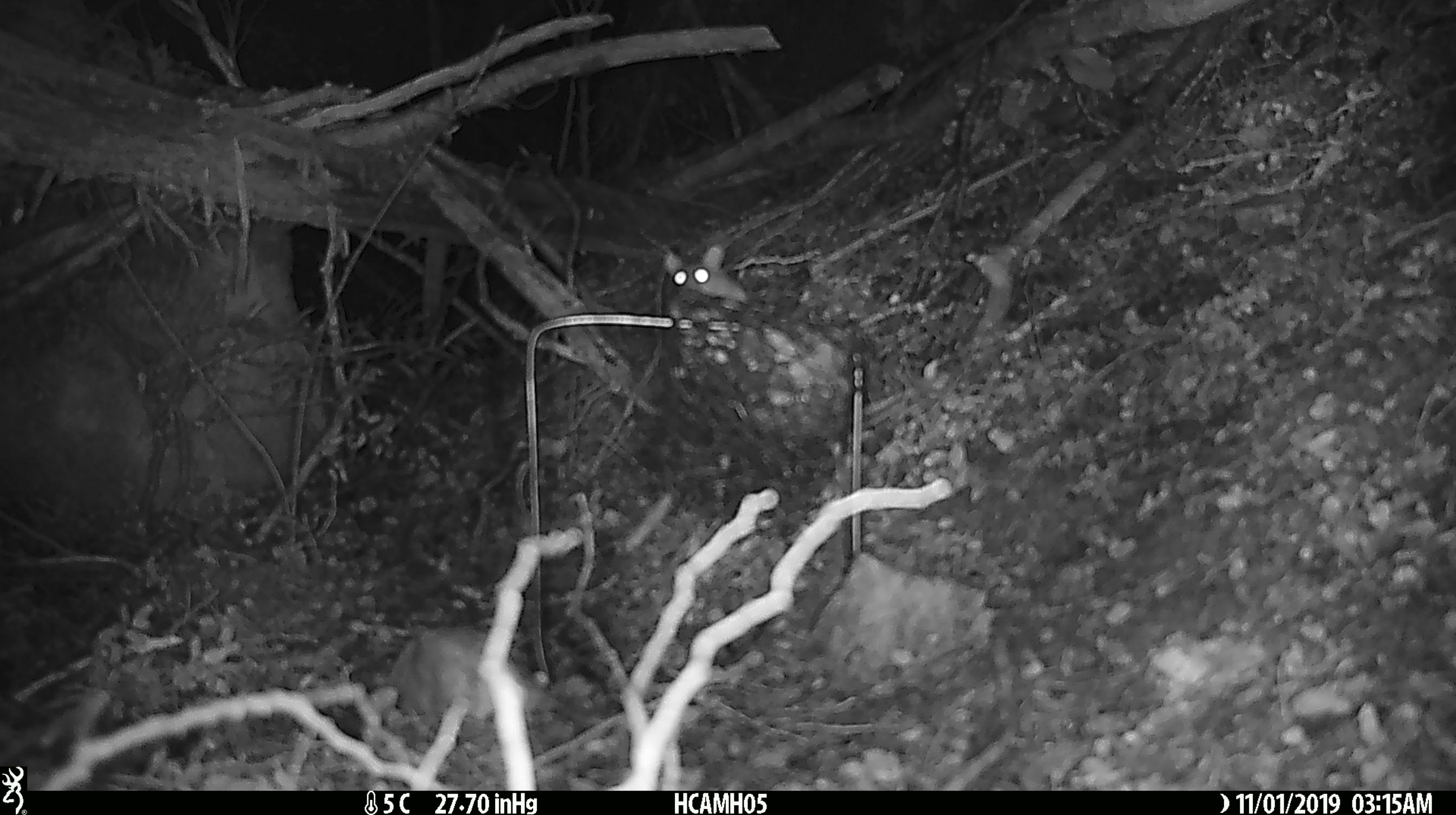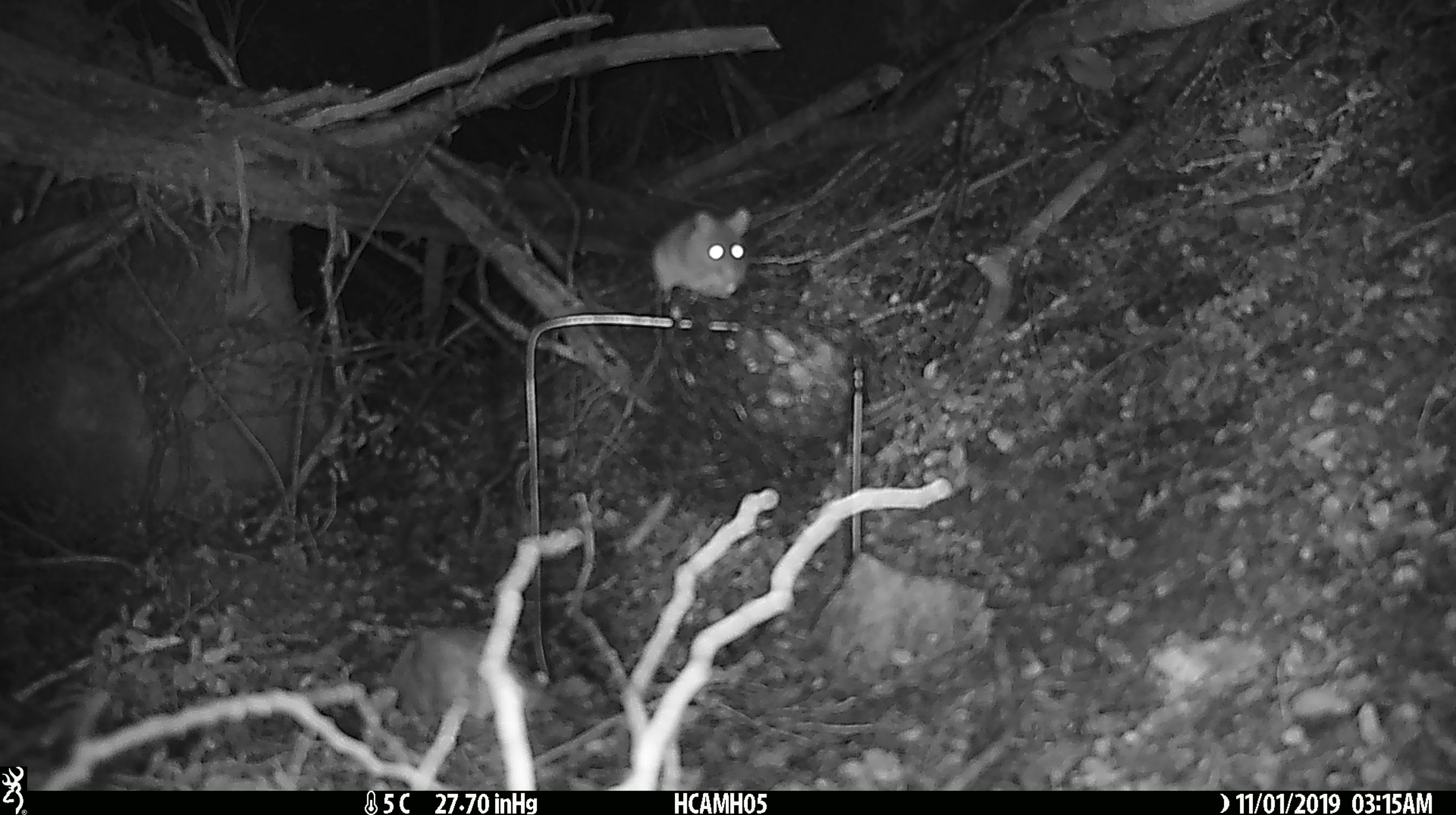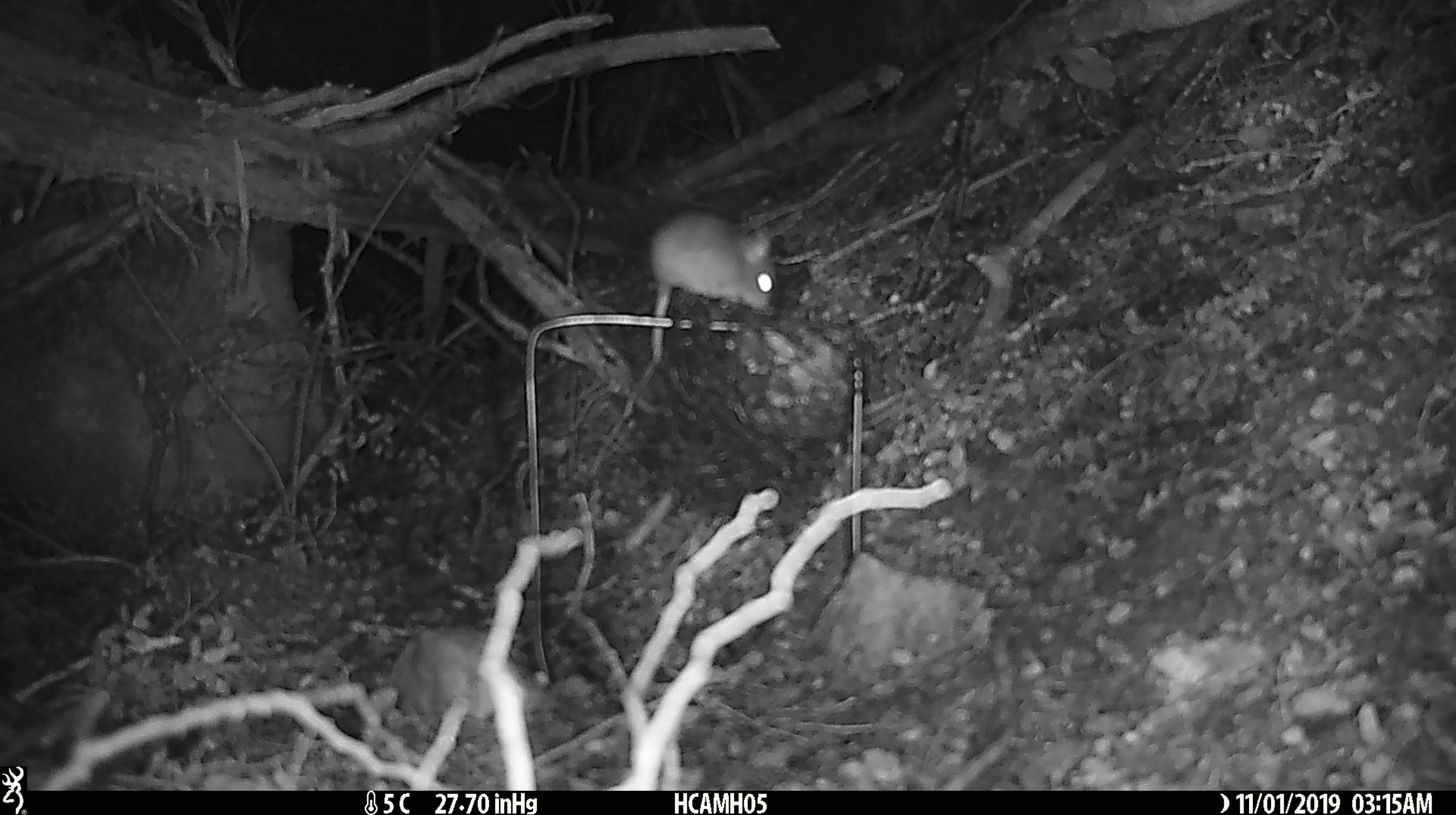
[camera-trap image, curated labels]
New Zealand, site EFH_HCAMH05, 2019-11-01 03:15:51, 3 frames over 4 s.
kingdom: Animalia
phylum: Chordata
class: Mammalia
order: Rodentia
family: Muridae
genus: Mus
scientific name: Mus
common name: mouse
Mouse (Mus).